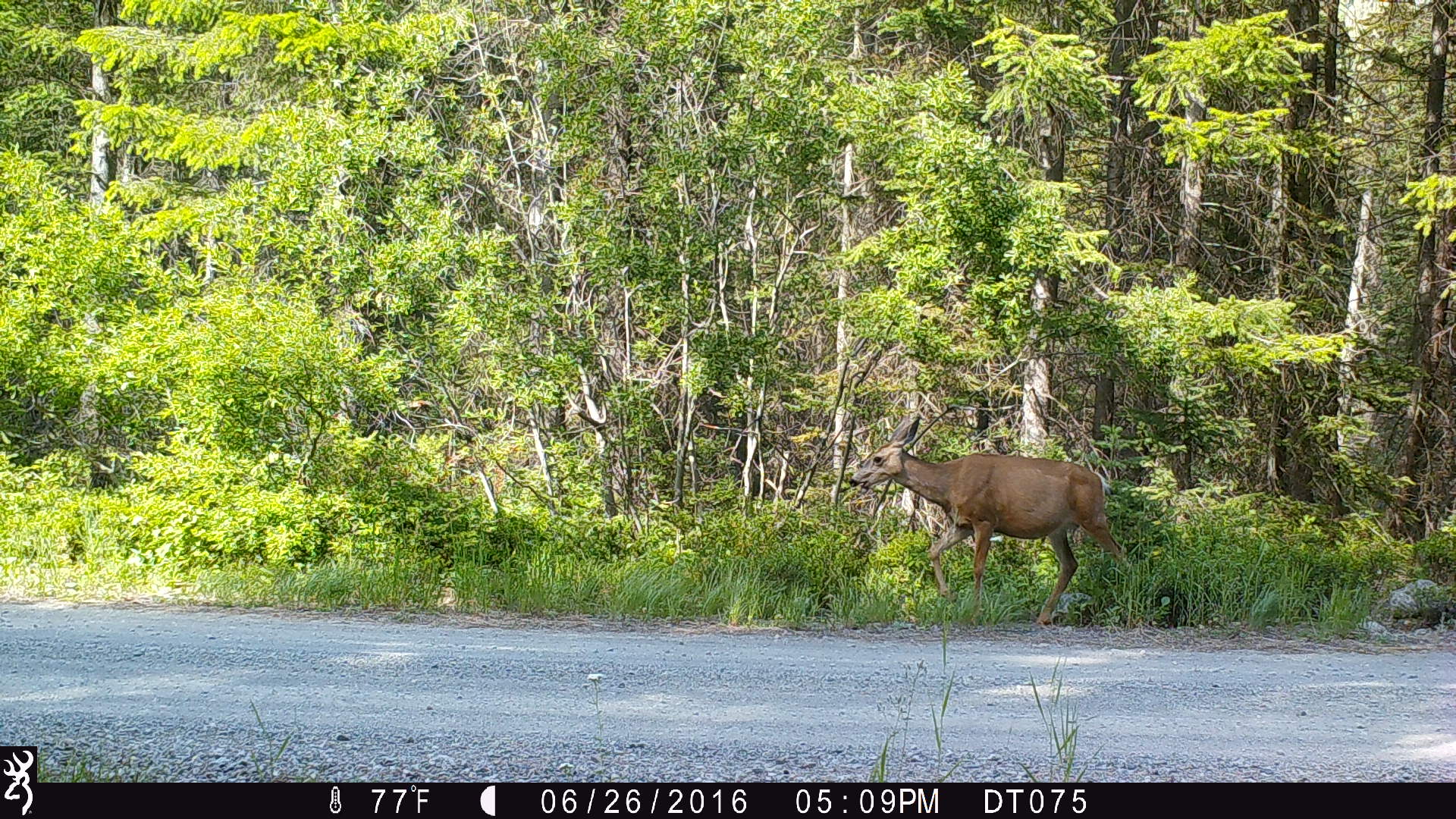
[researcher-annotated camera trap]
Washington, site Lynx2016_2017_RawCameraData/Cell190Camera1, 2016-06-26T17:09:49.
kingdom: Animalia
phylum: Chordata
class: Mammalia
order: Artiodactyla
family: Cervidae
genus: Odocoileus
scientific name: Odocoileus hemionus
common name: mule deer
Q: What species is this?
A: Odocoileus hemionus (mule deer).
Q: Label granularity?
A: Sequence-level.